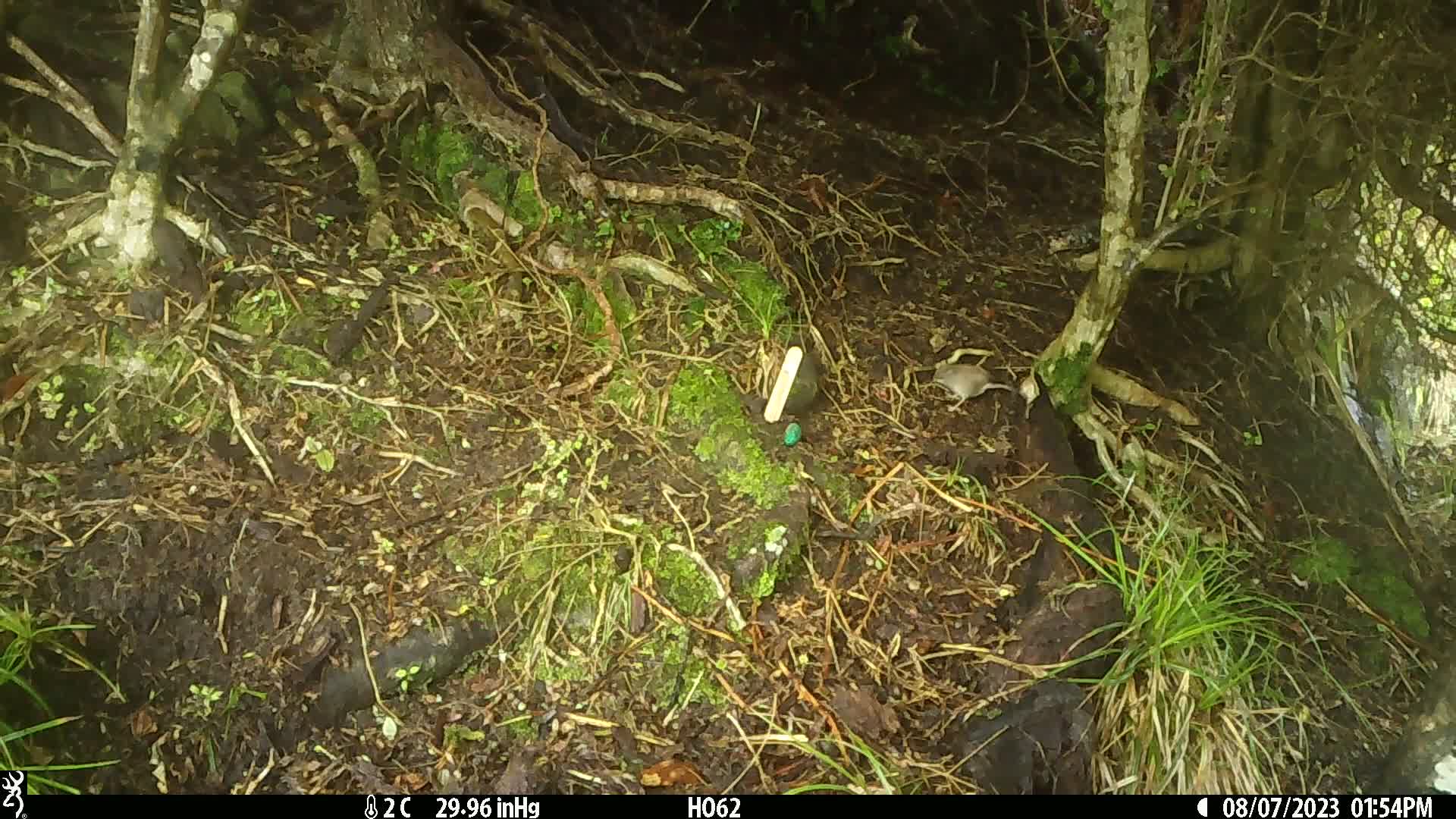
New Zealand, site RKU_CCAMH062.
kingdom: Animalia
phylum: Chordata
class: Aves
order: Passeriformes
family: Prunellidae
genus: Prunella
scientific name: Prunella modularis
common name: dunnock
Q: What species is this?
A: Dunnock (Prunella modularis).